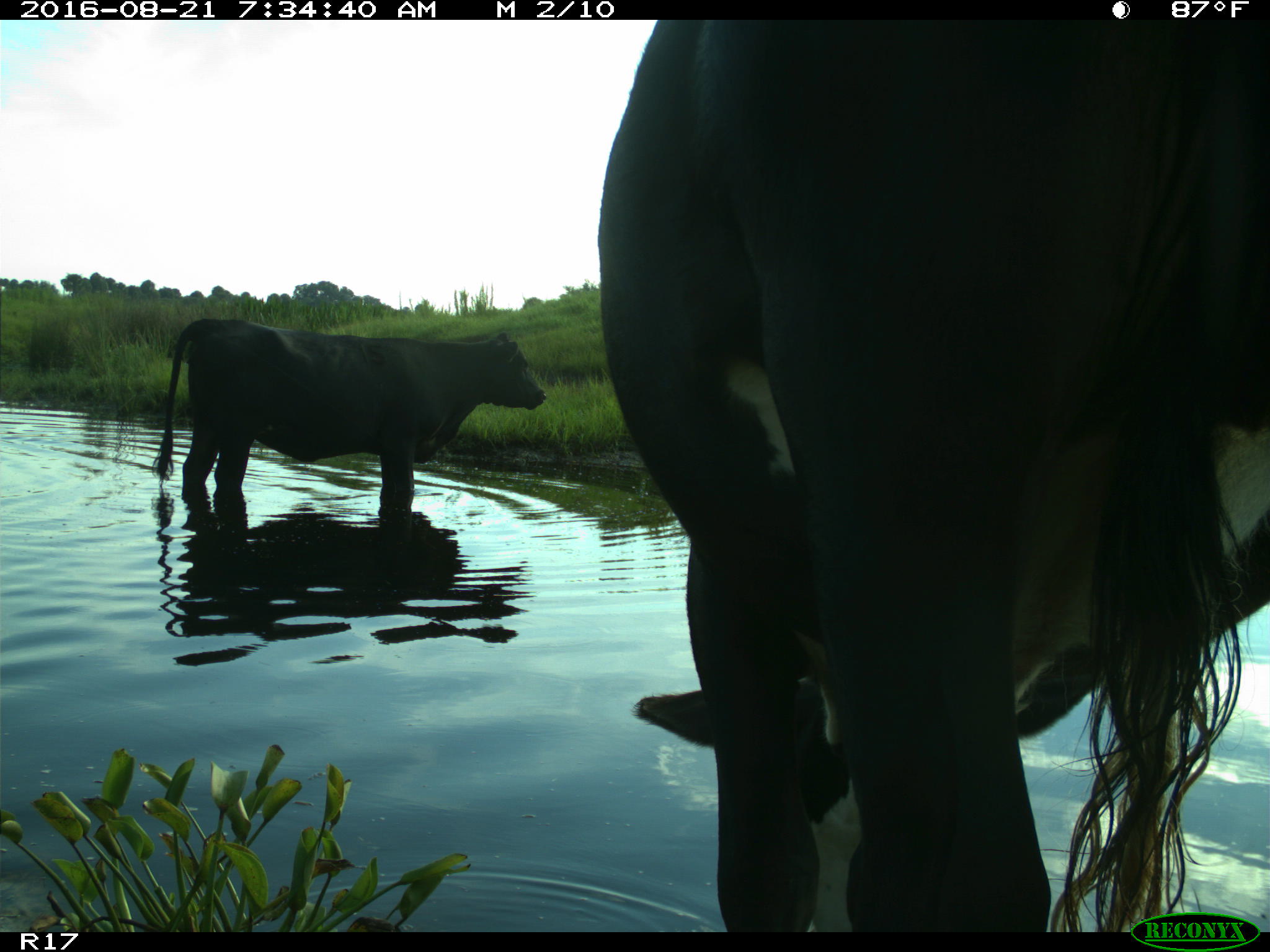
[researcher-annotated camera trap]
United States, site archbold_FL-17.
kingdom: Animalia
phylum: Chordata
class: Mammalia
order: Artiodactyla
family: Bovidae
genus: Bos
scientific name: Bos taurus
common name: domestic cow